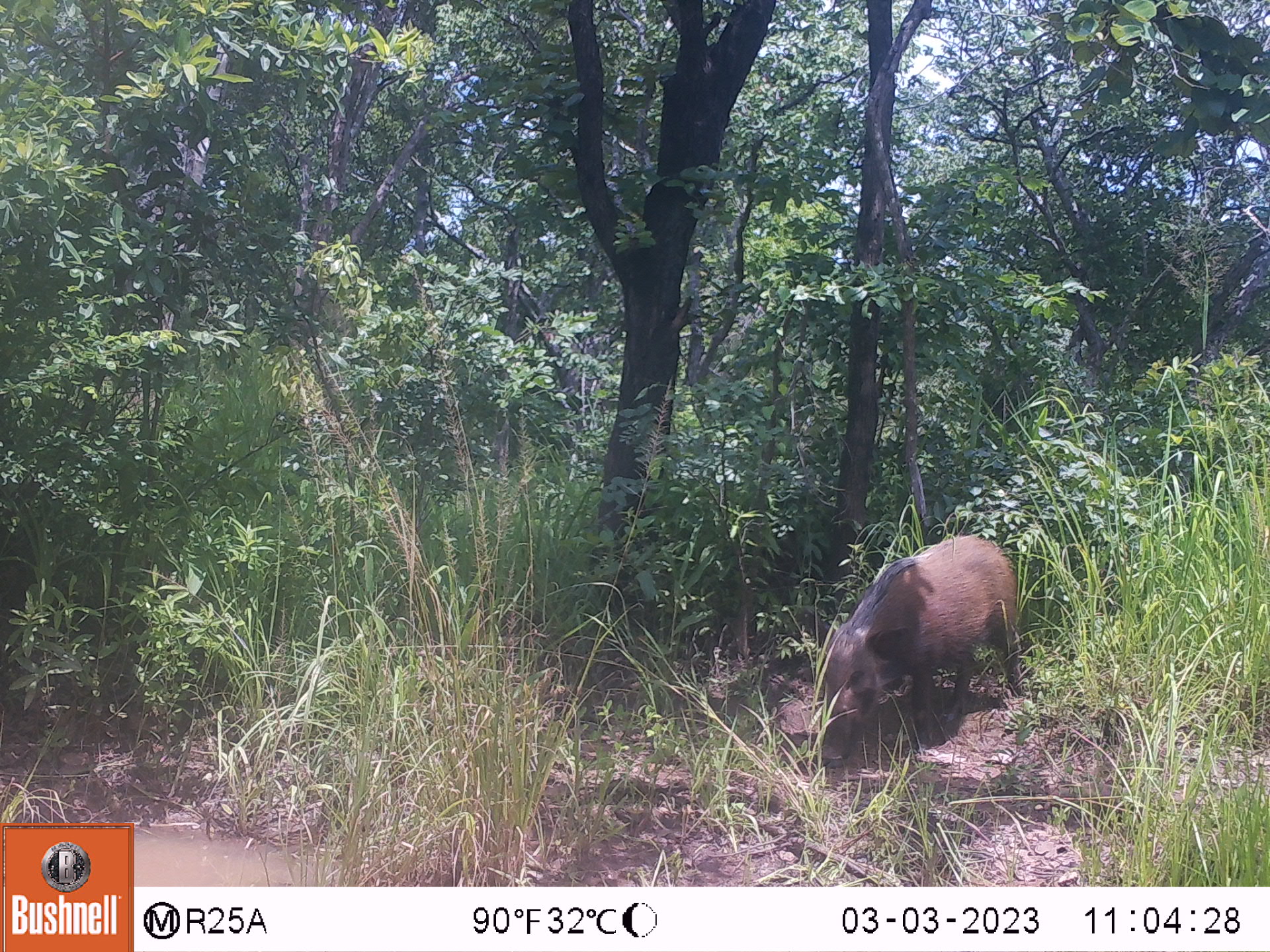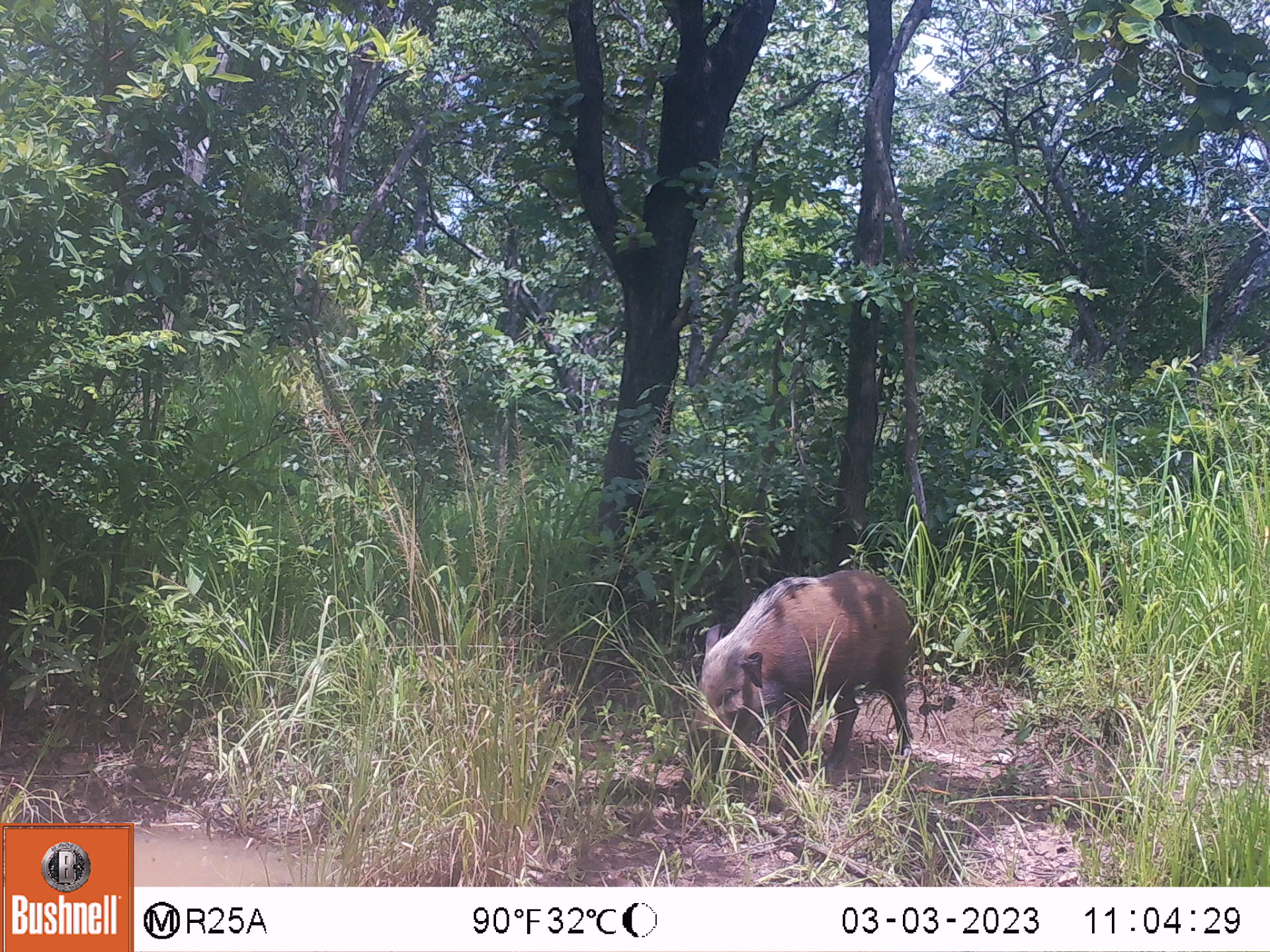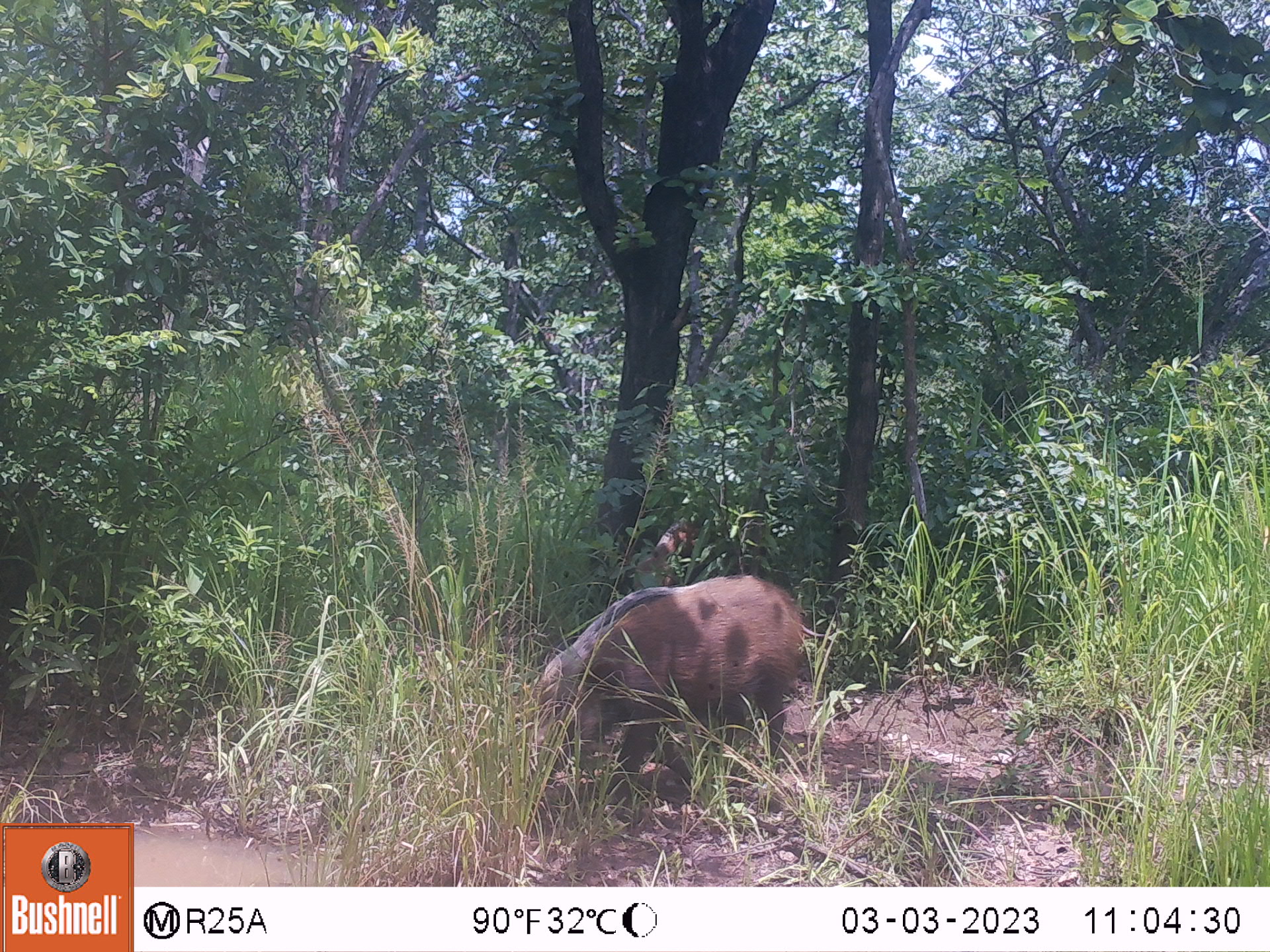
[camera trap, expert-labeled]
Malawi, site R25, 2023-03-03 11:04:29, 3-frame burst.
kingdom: Animalia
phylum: Chordata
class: Mammalia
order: Artiodactyla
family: Suidae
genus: Potamochoerus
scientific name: Potamochoerus larvatus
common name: bushpig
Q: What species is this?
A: Bushpig (Potamochoerus larvatus).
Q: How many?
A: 1.